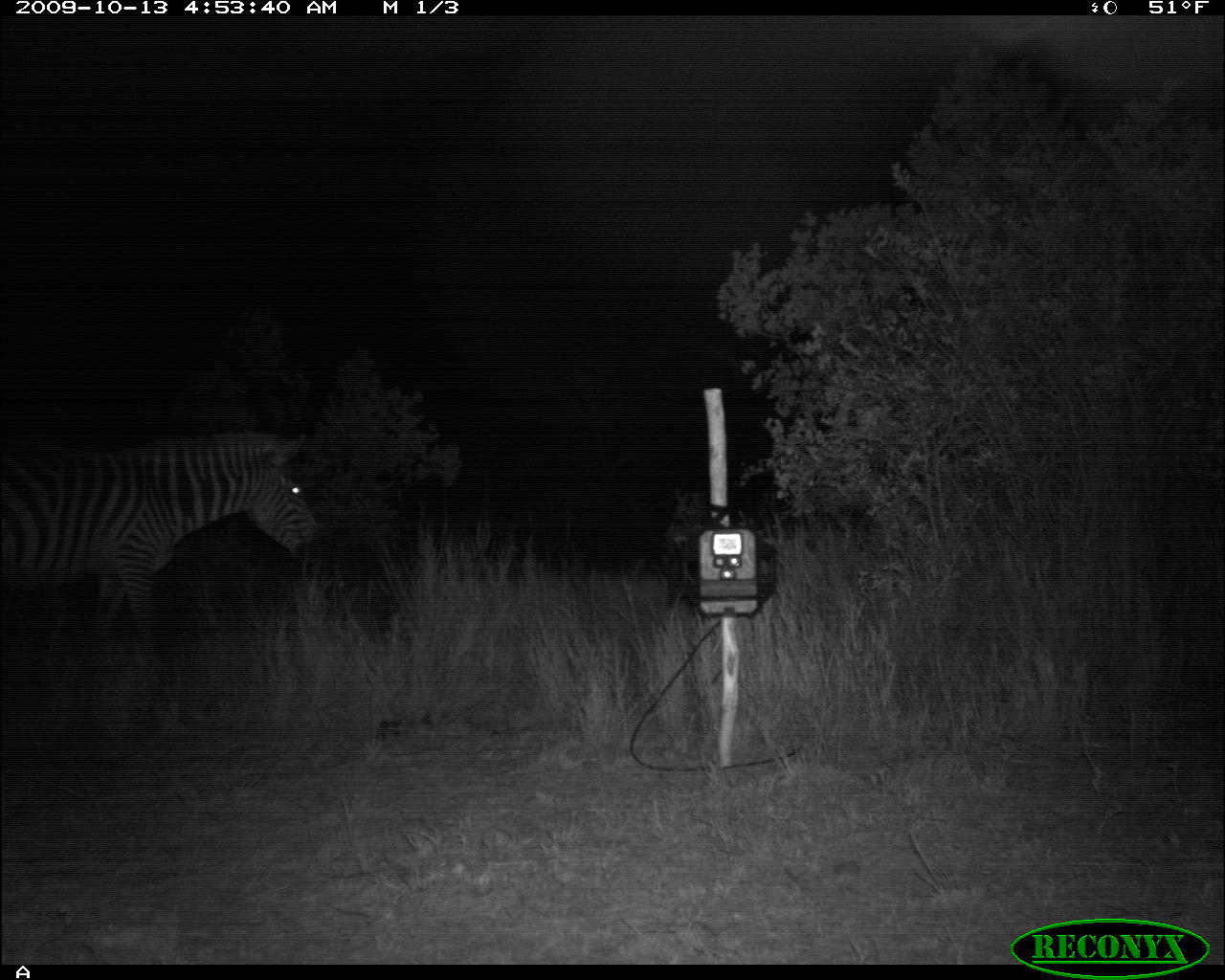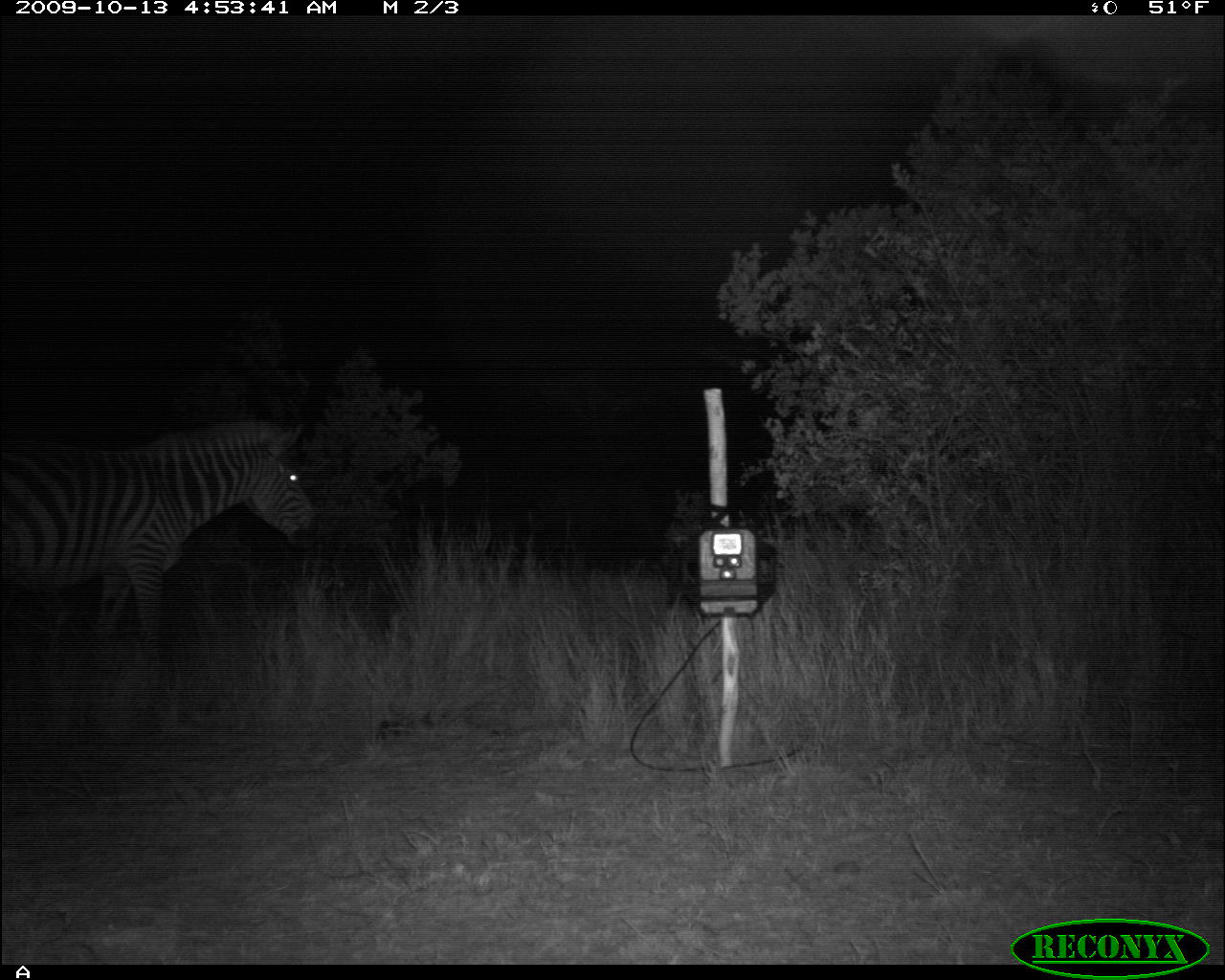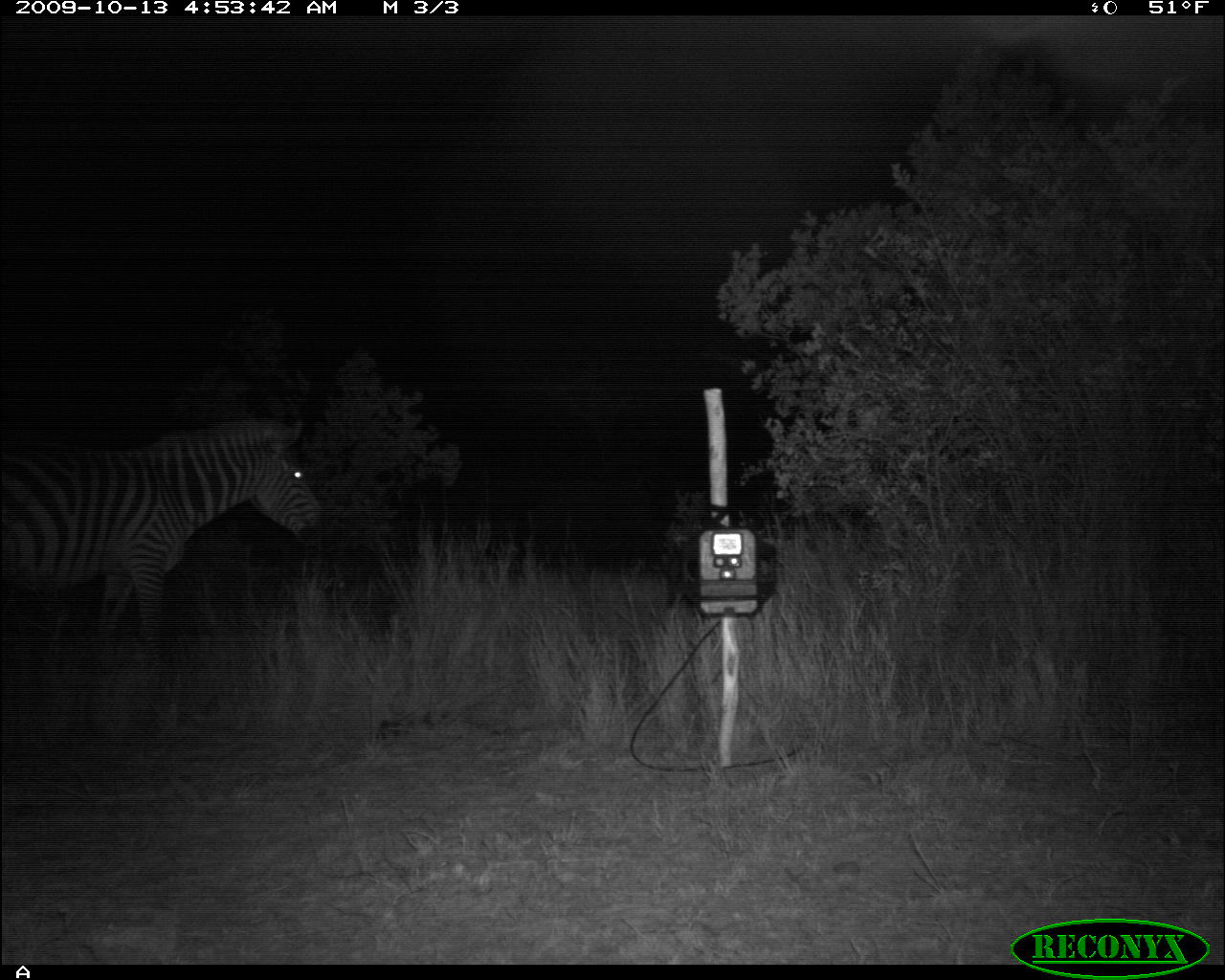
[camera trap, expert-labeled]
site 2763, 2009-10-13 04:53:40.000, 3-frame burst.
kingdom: Animalia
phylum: Chordata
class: Mammalia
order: Perissodactyla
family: Equidae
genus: Equus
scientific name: Equus quagga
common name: plains zebra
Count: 1.